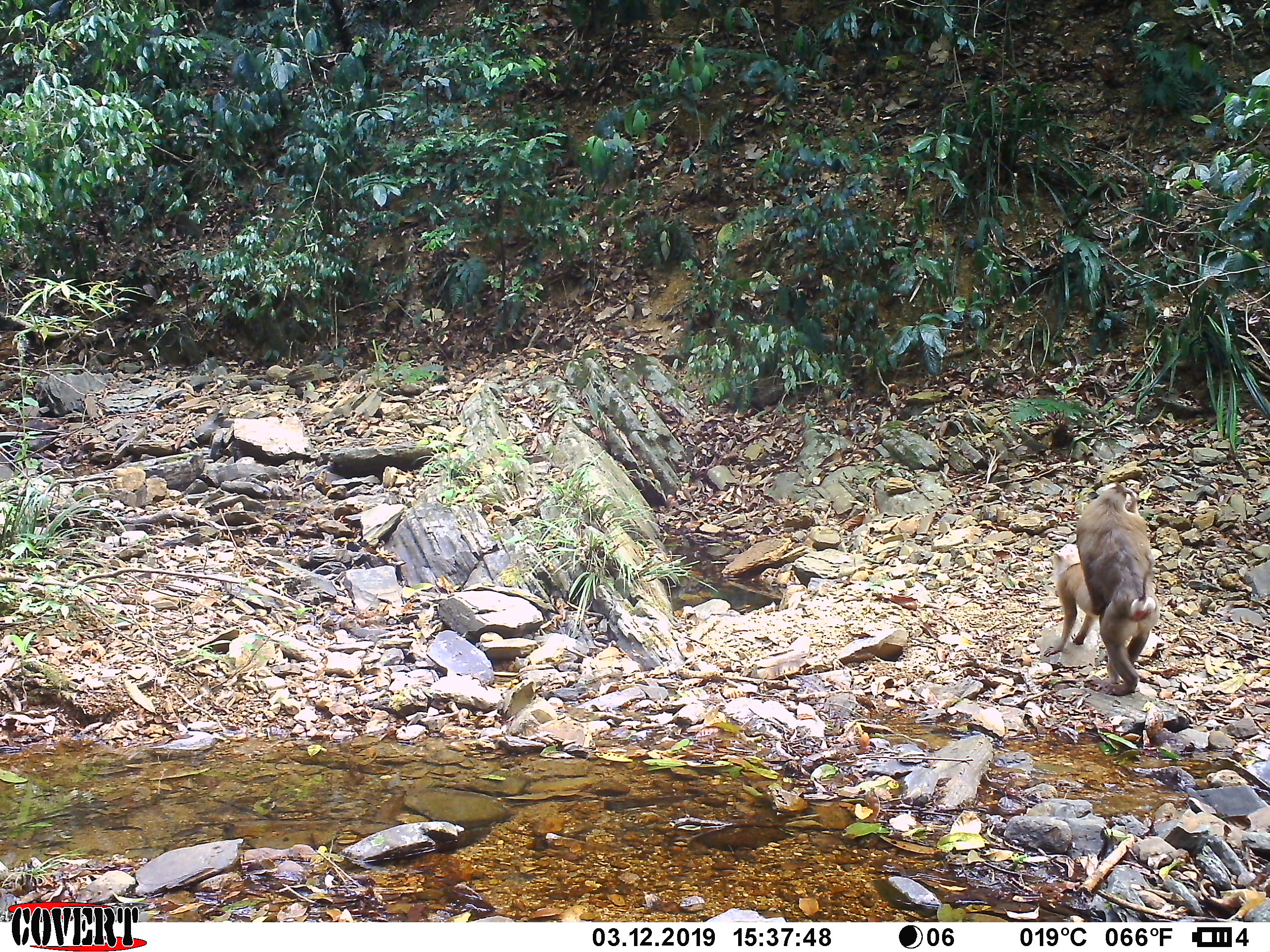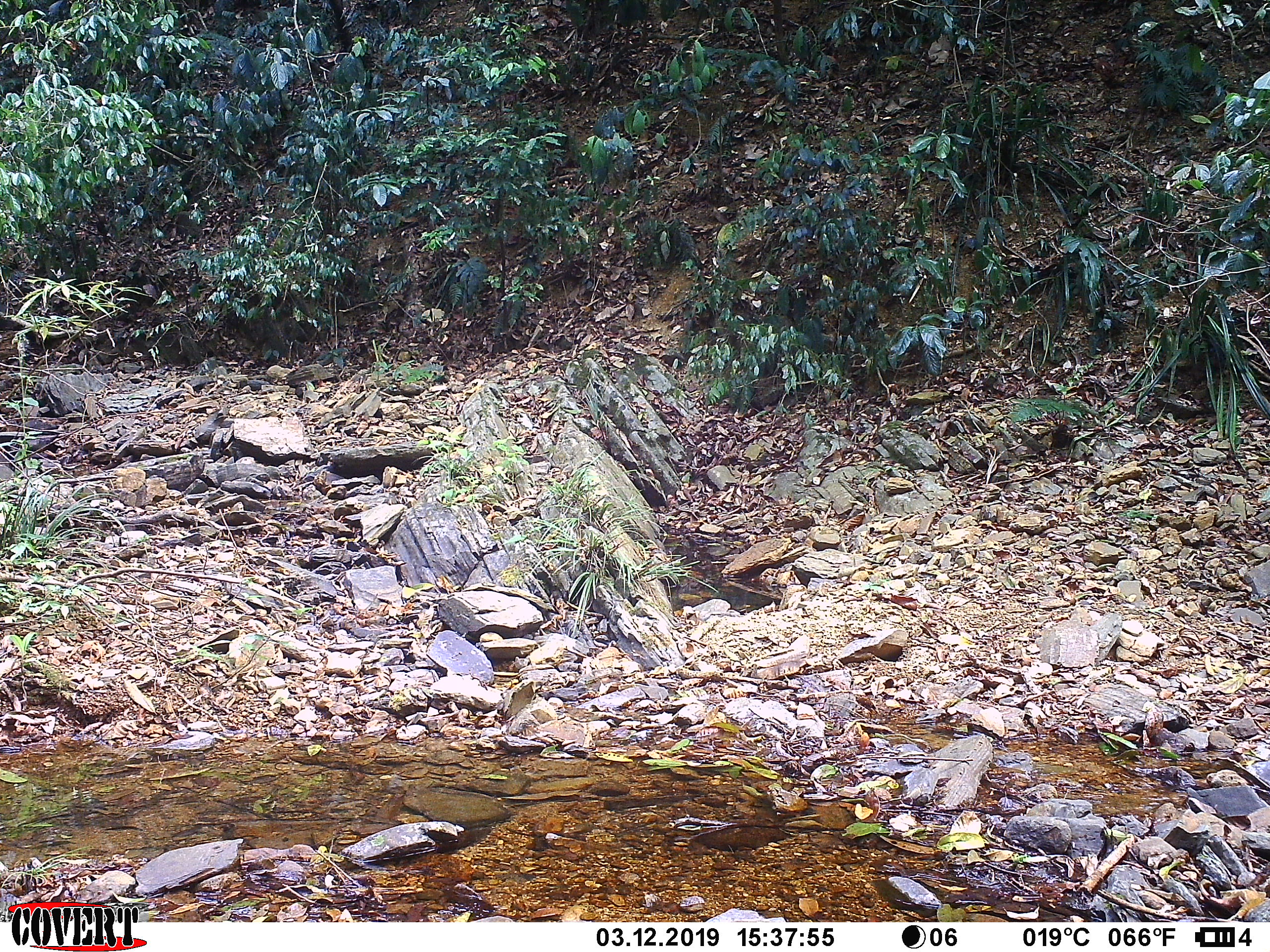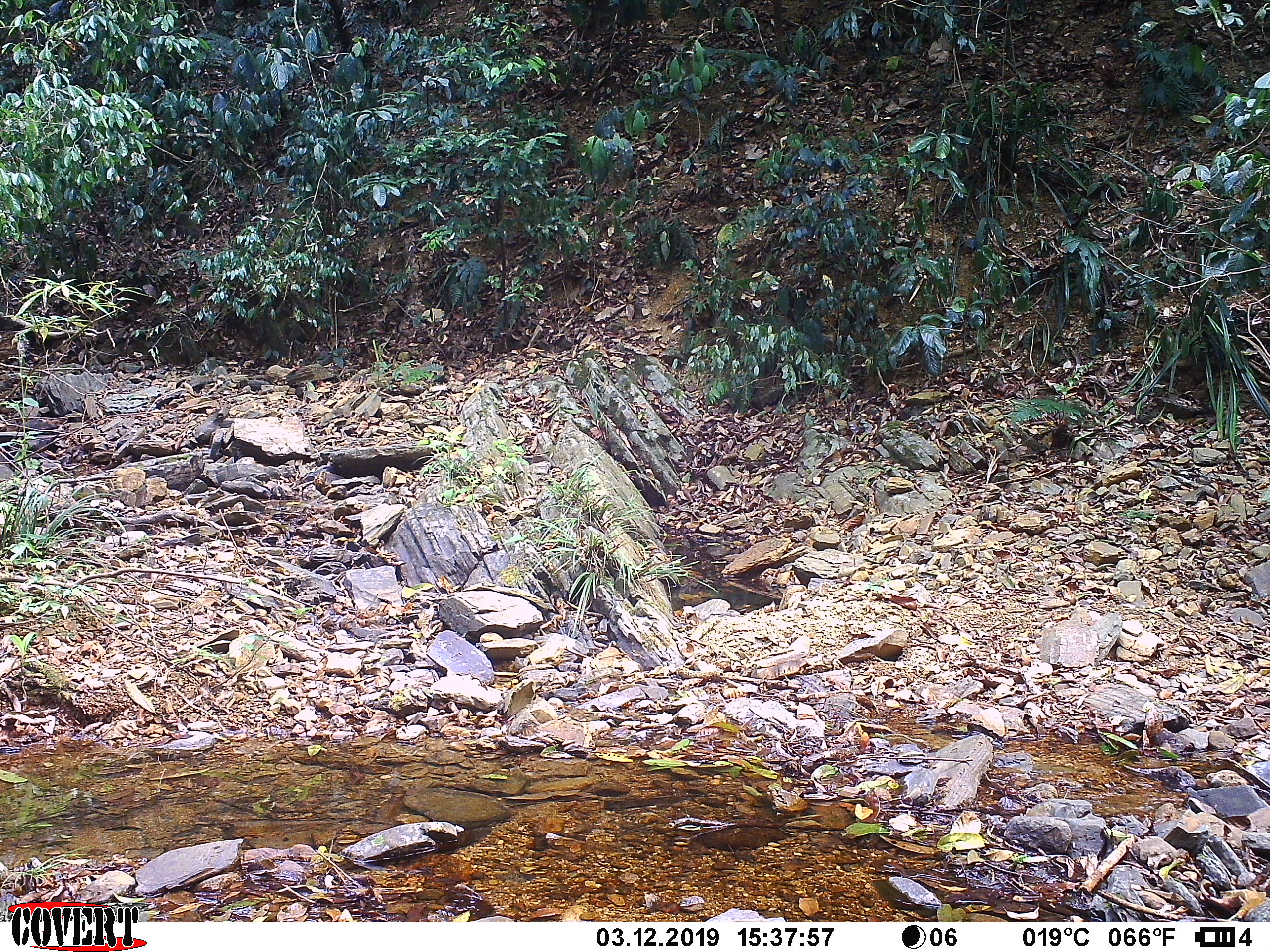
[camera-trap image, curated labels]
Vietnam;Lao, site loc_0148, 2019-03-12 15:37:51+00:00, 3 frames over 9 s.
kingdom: Animalia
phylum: Chordata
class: Mammalia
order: Primates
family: Cercopithecidae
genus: Macaca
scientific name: Macaca nemestrina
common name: pig-tailed macaque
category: pig tailed macaque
Pig tailed macaque (pig-tailed macaque) (Macaca nemestrina). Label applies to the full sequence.